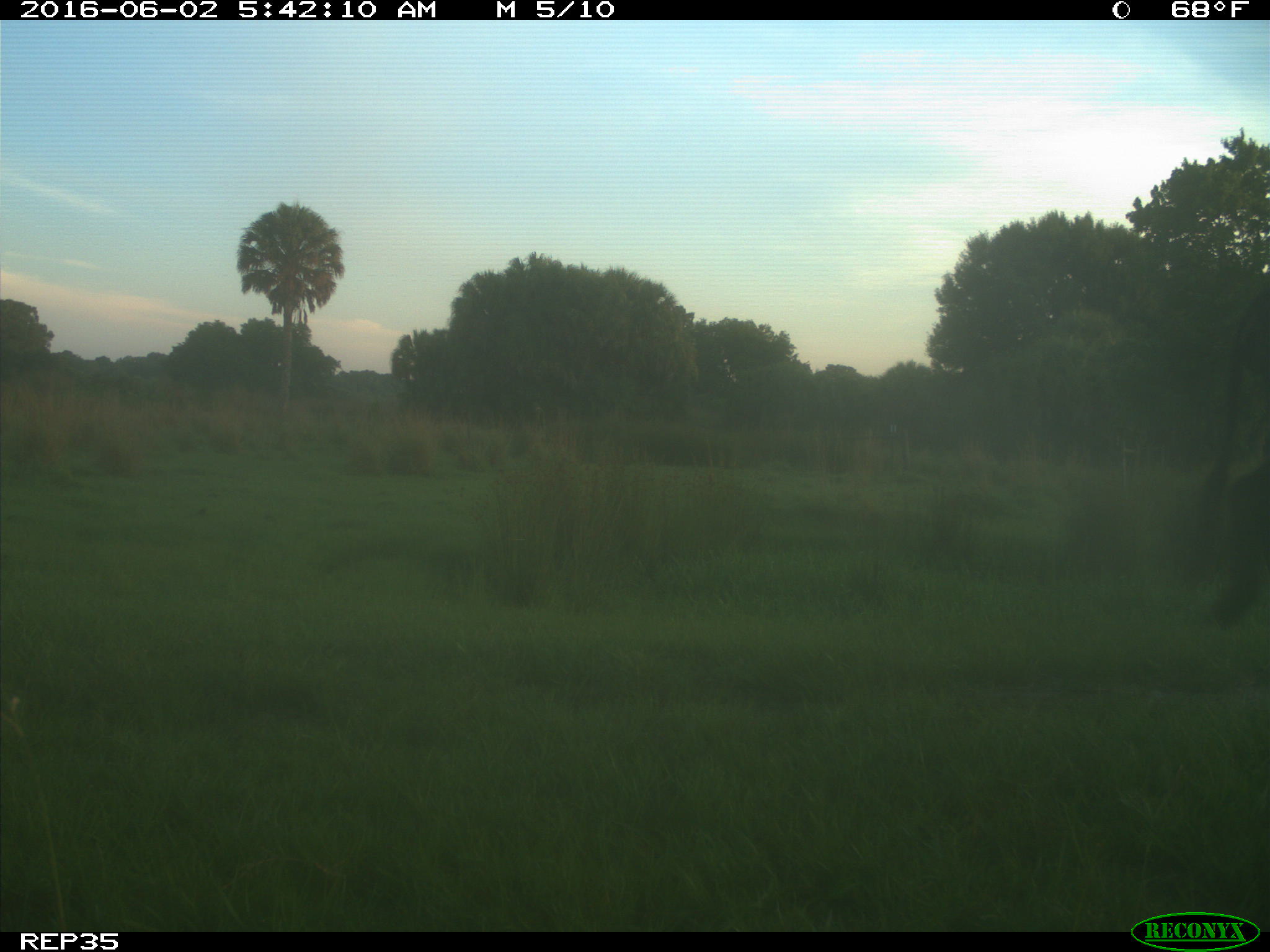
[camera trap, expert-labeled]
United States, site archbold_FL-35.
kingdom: Animalia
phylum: Chordata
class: Mammalia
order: Artiodactyla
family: Bovidae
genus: Bos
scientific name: Bos taurus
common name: domestic cow